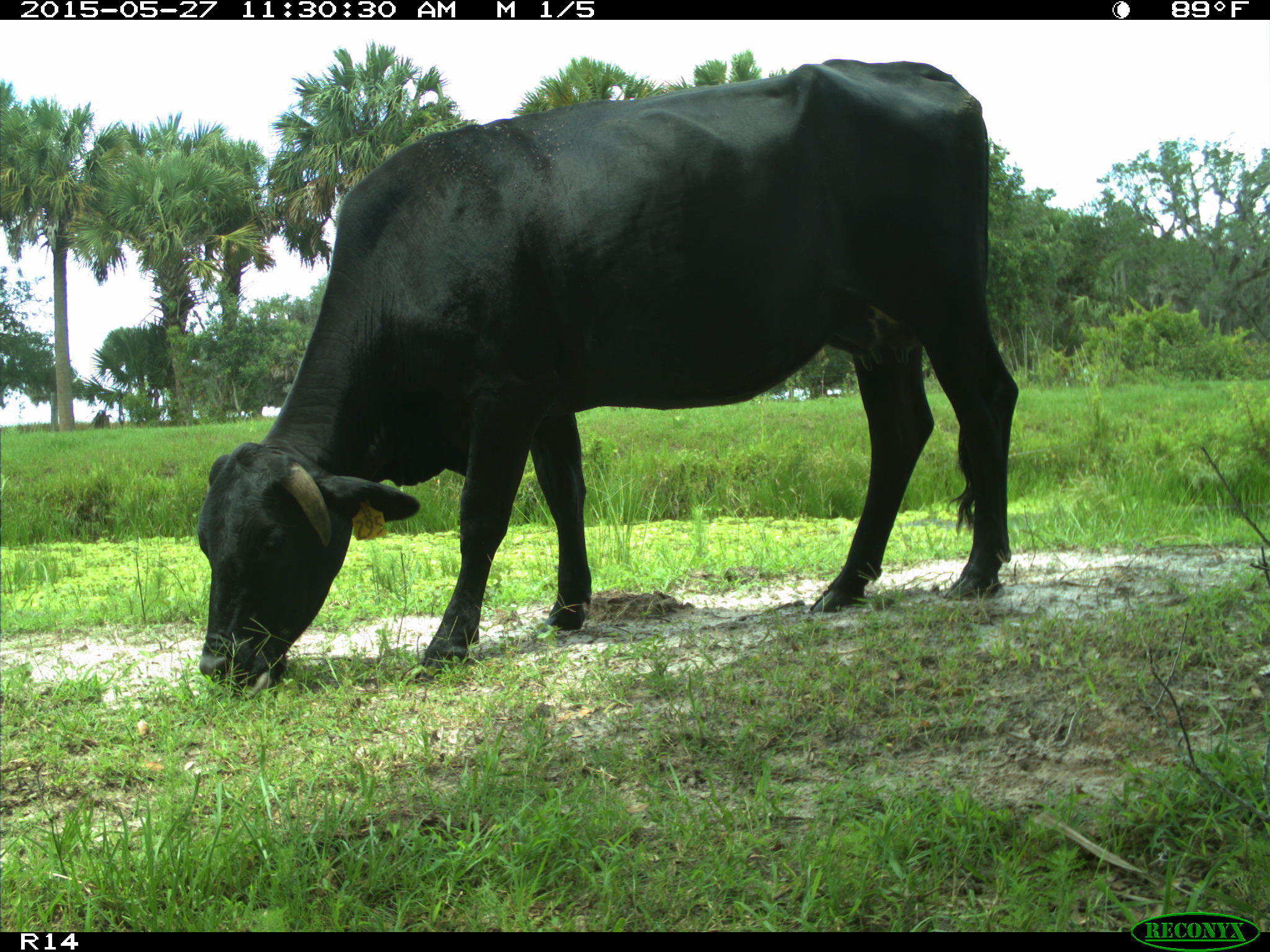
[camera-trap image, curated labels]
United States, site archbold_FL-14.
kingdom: Animalia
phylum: Chordata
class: Mammalia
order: Artiodactyla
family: Bovidae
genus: Bos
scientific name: Bos taurus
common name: domestic cow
Bos taurus (domestic cow).